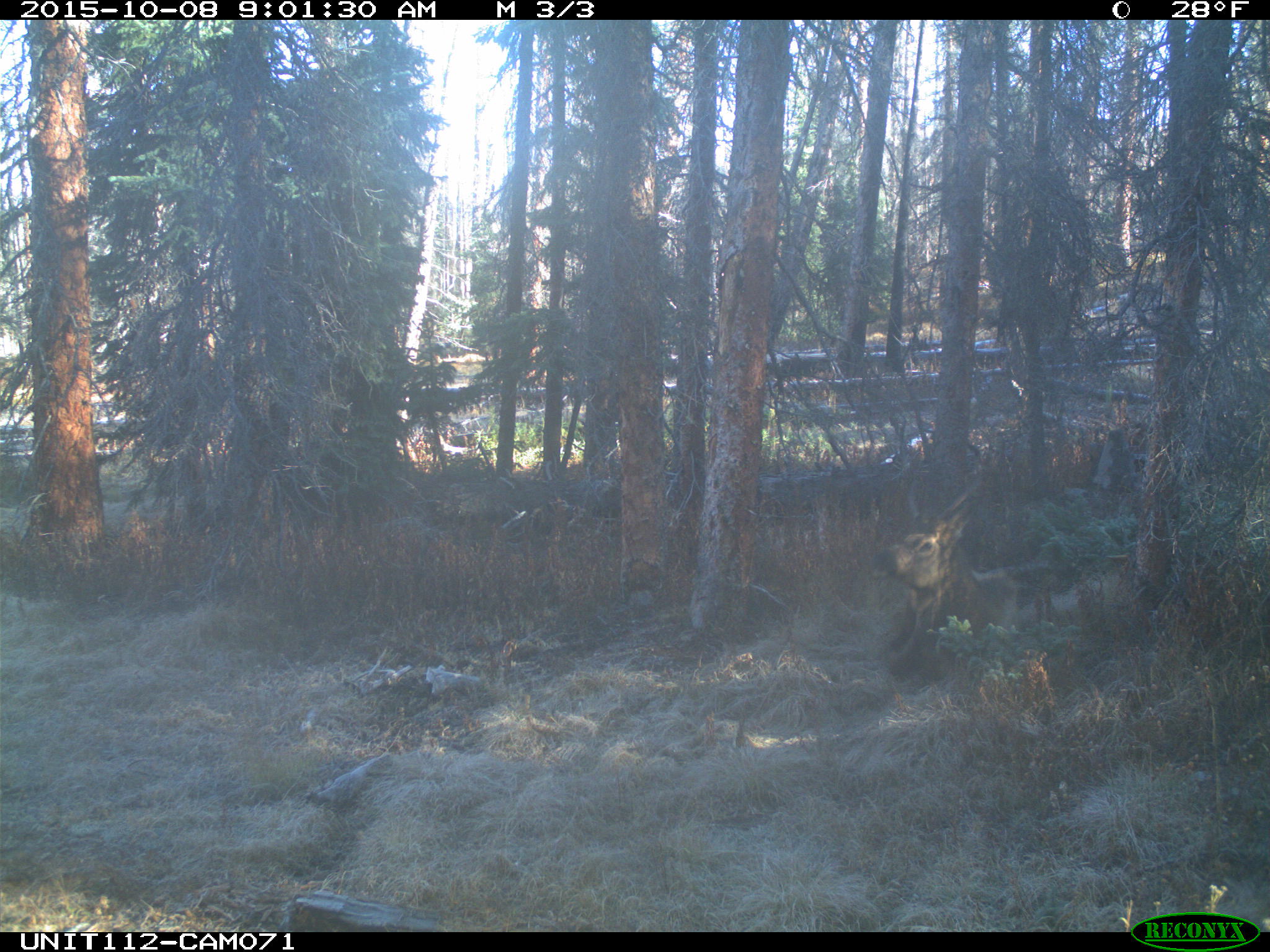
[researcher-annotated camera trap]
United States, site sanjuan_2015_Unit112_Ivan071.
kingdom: Animalia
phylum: Chordata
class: Mammalia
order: Artiodactyla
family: Cervidae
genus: Cervus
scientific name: Cervus elaphus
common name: red deer